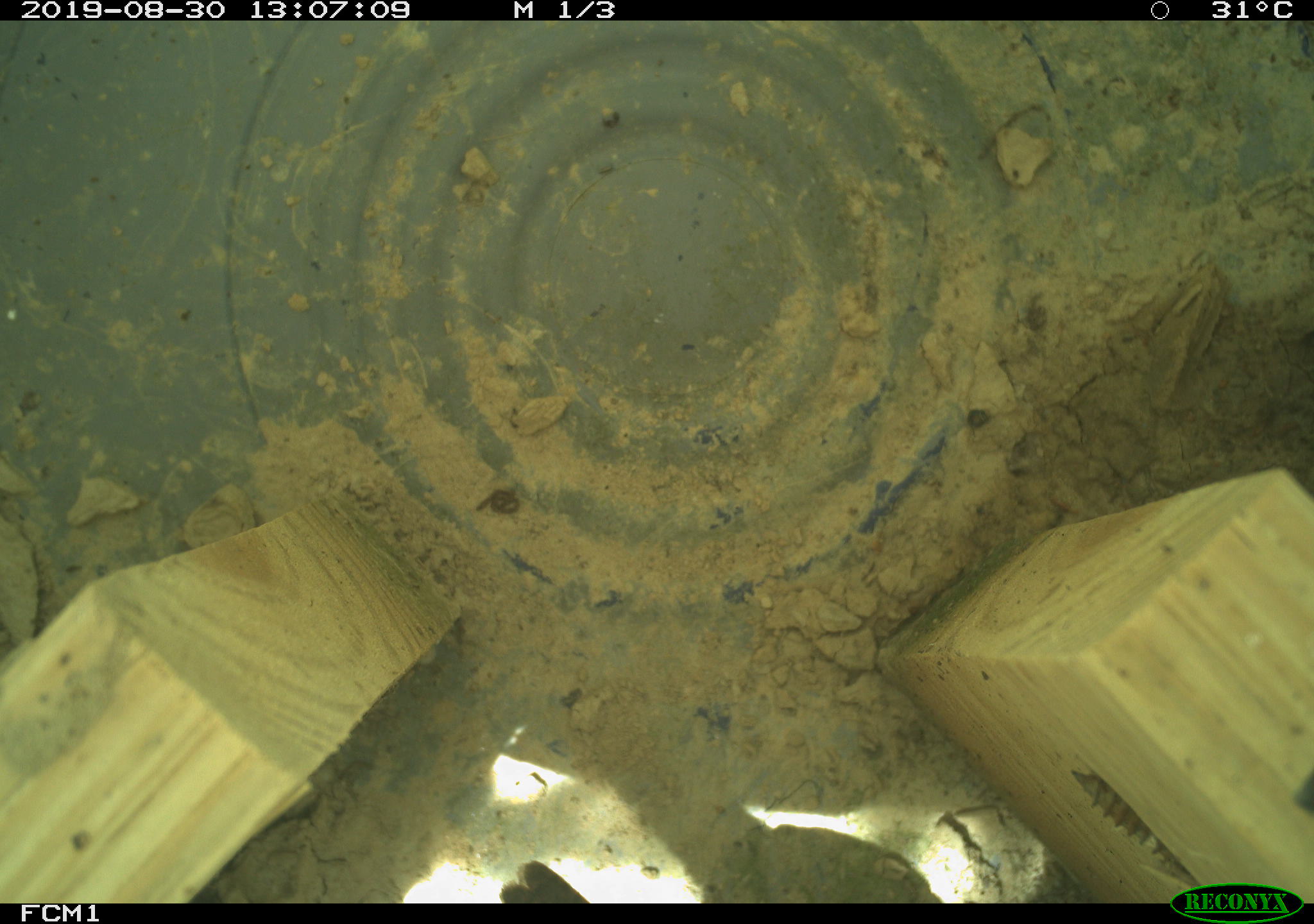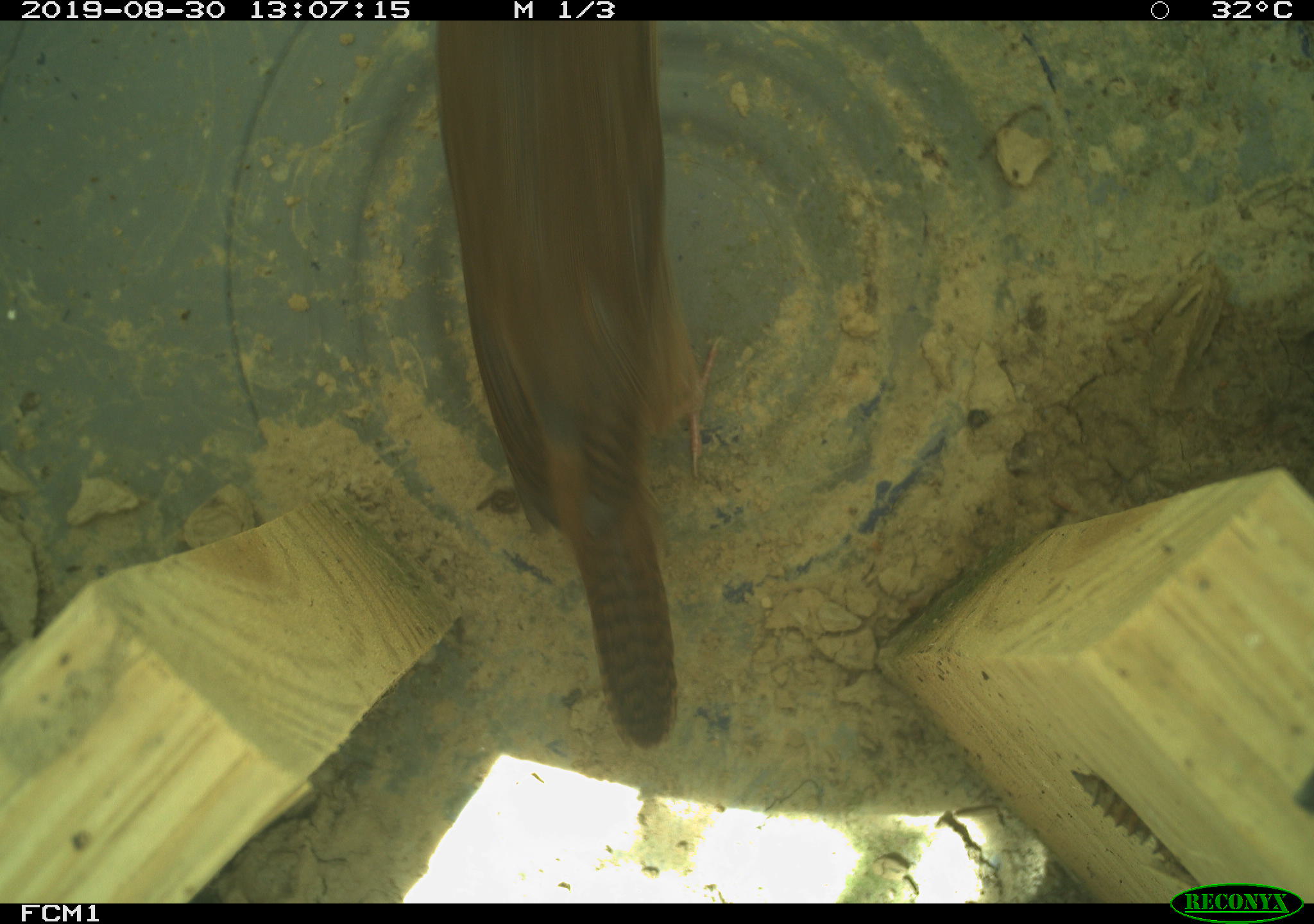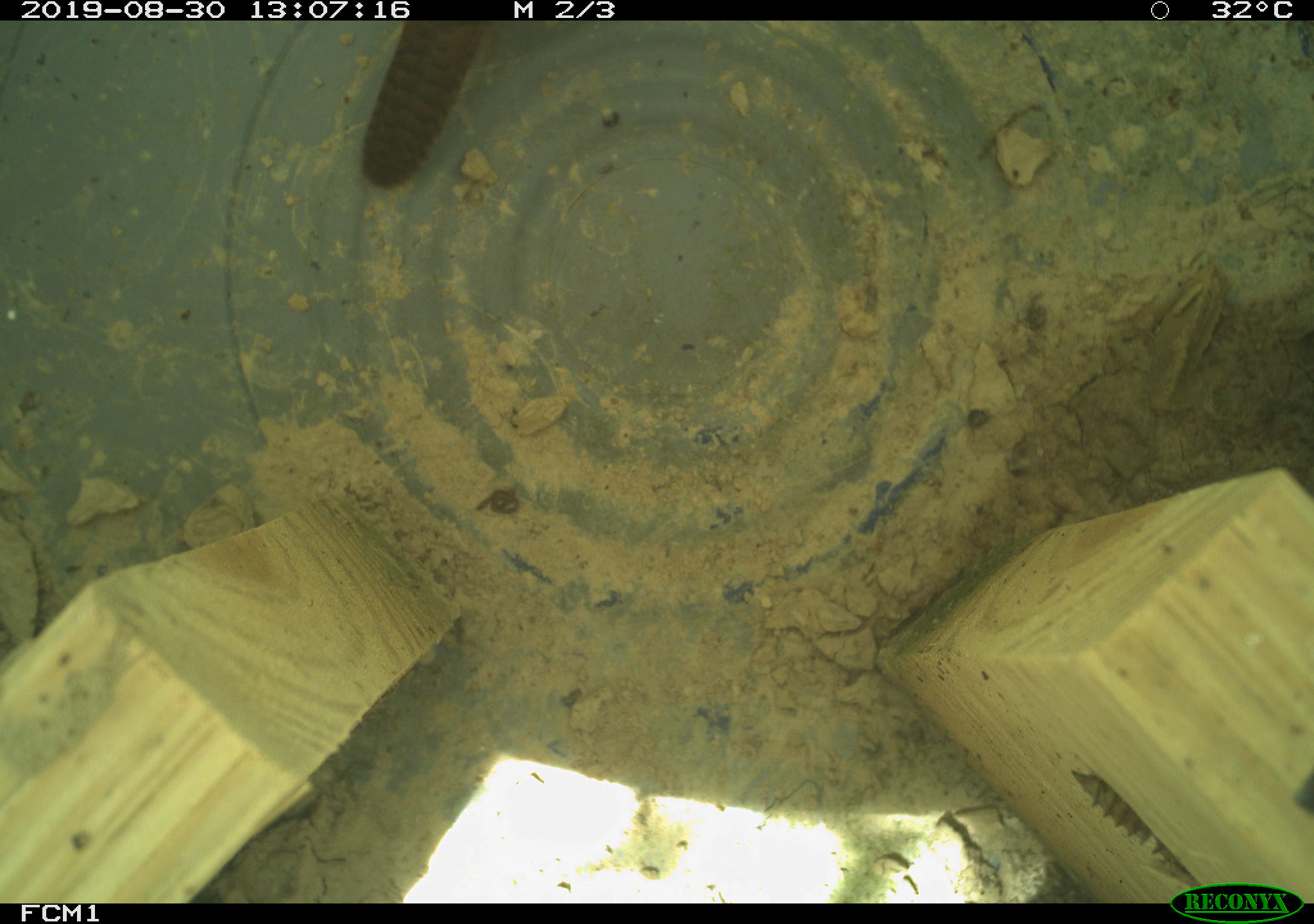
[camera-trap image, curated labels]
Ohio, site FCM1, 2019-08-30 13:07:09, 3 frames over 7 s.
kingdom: Animalia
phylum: Chordata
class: Aves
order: Passeriformes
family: Troglodytidae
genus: Troglodytes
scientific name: Troglodytes aedon aedon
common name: northern house wren